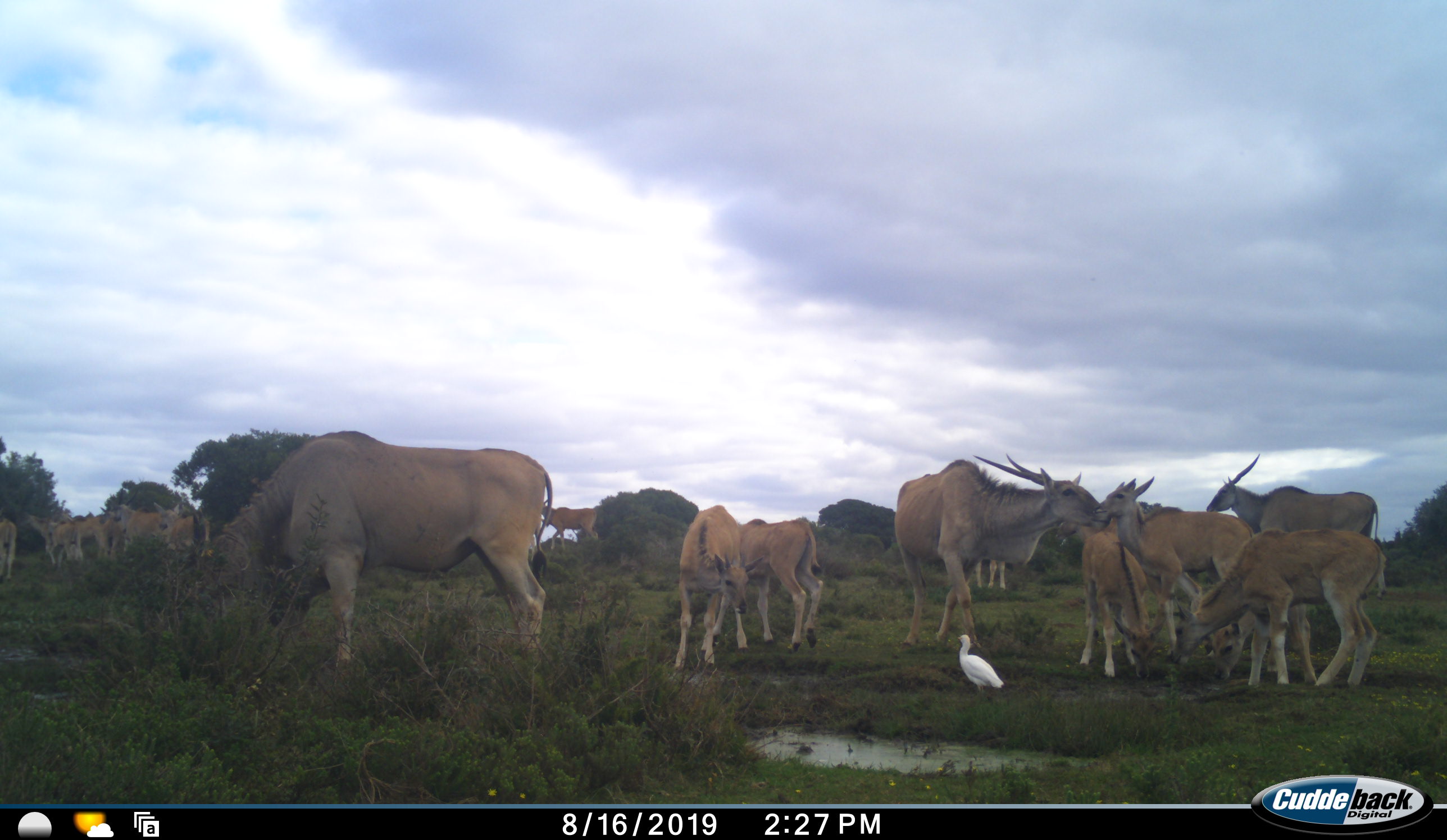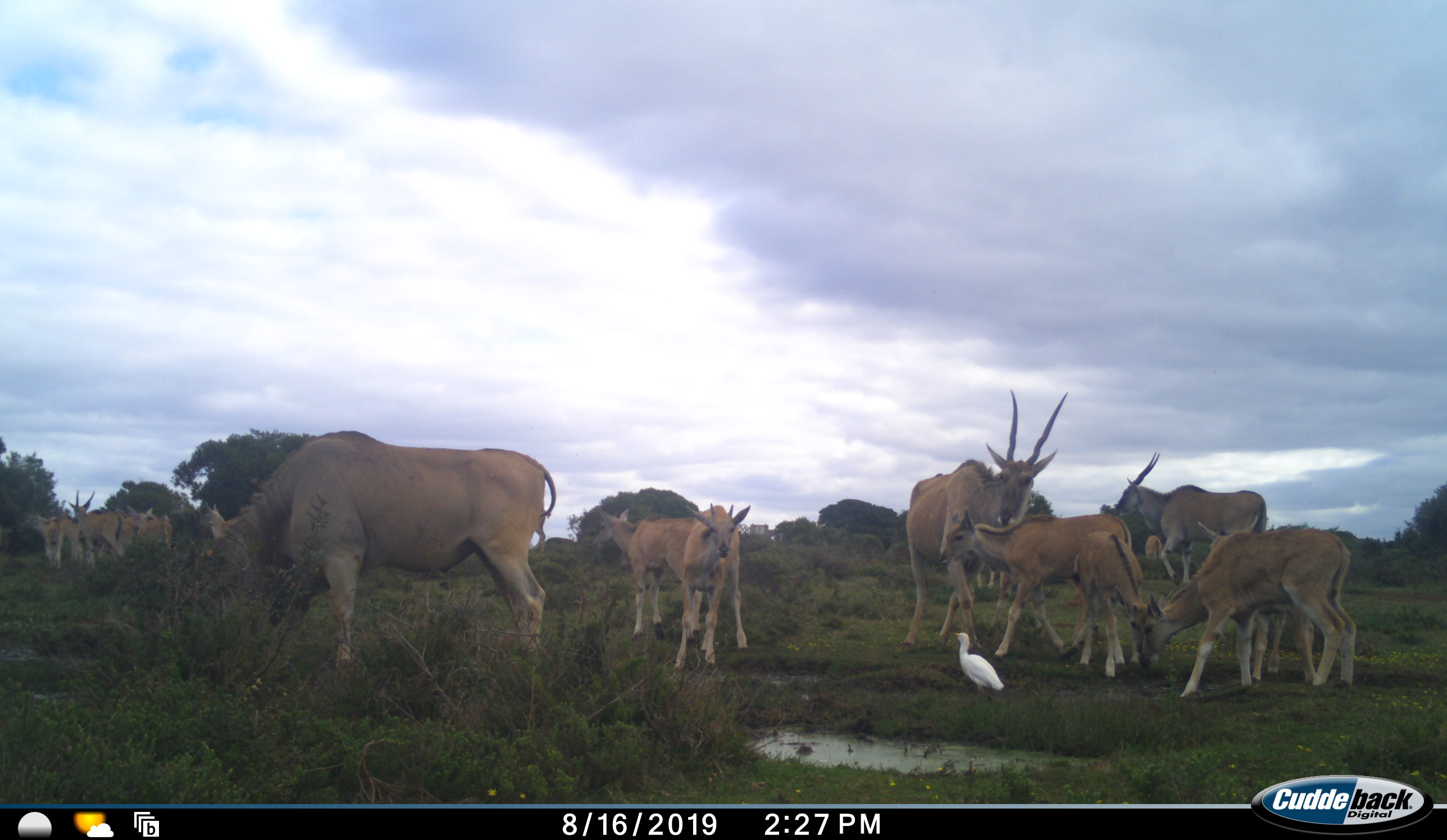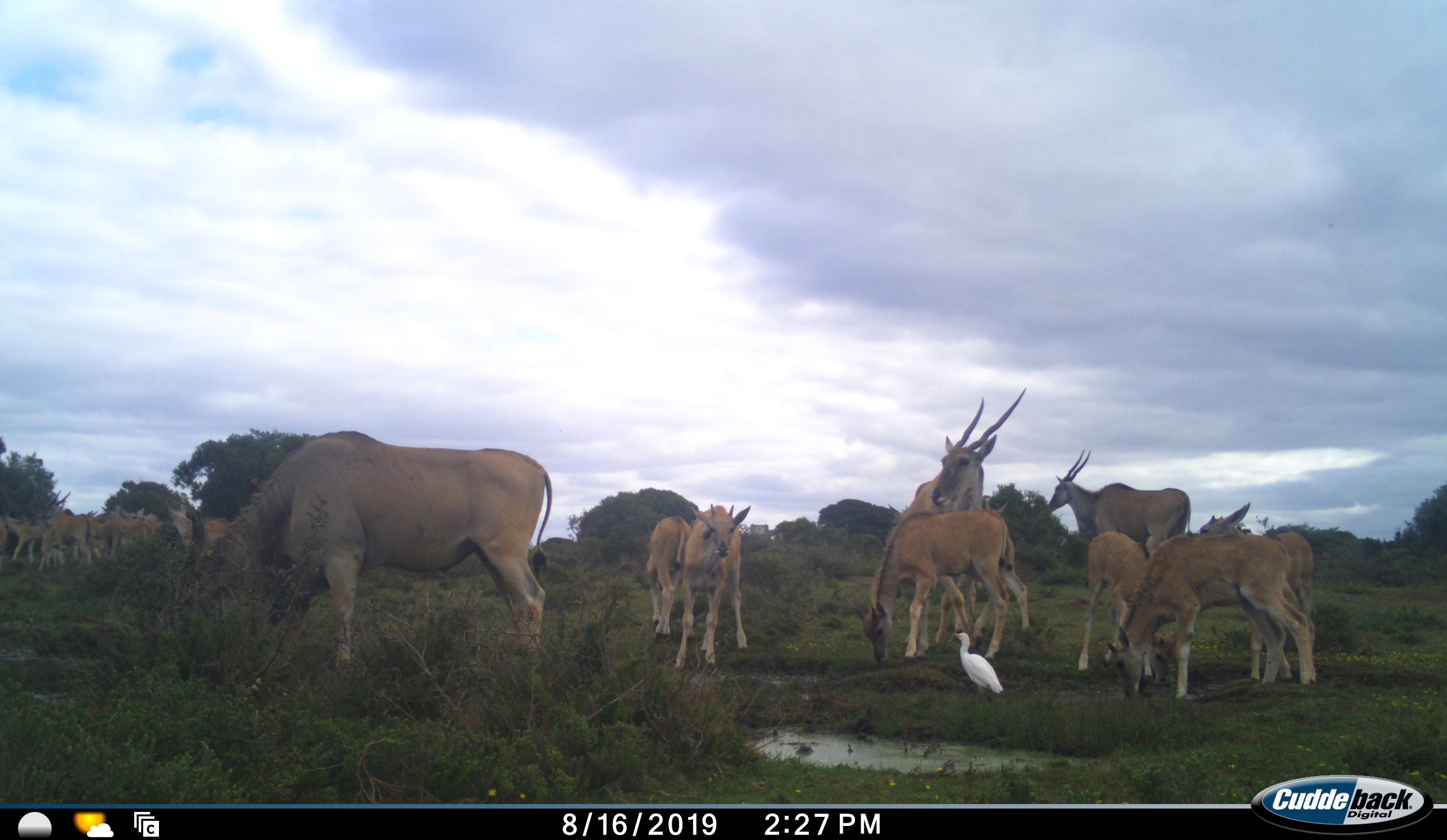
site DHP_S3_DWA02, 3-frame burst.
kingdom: Animalia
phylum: Chordata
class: Mammalia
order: Artiodactyla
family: Bovidae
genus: Tragelaphus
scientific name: Tragelaphus oryx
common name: eland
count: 11-50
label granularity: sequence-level